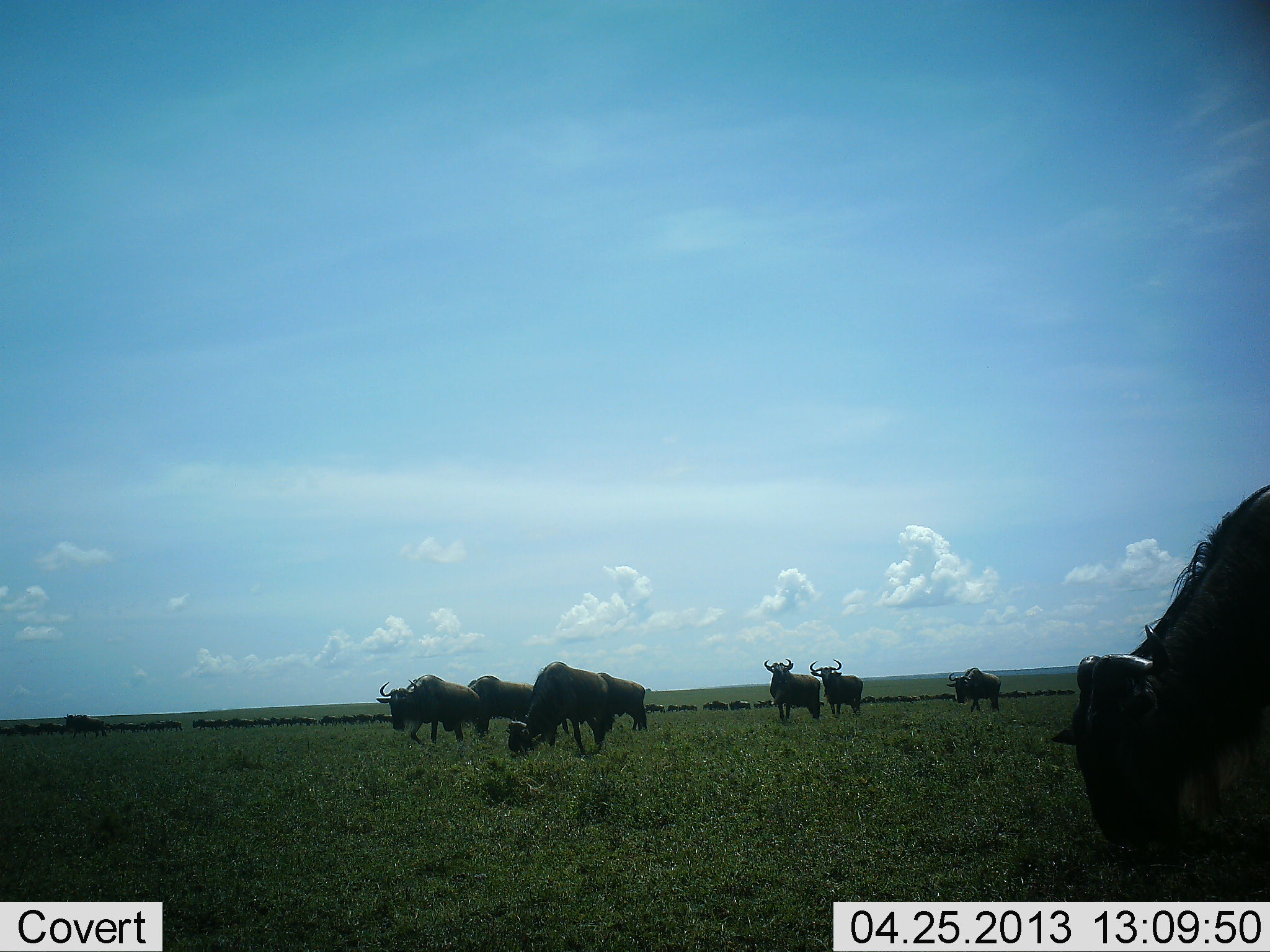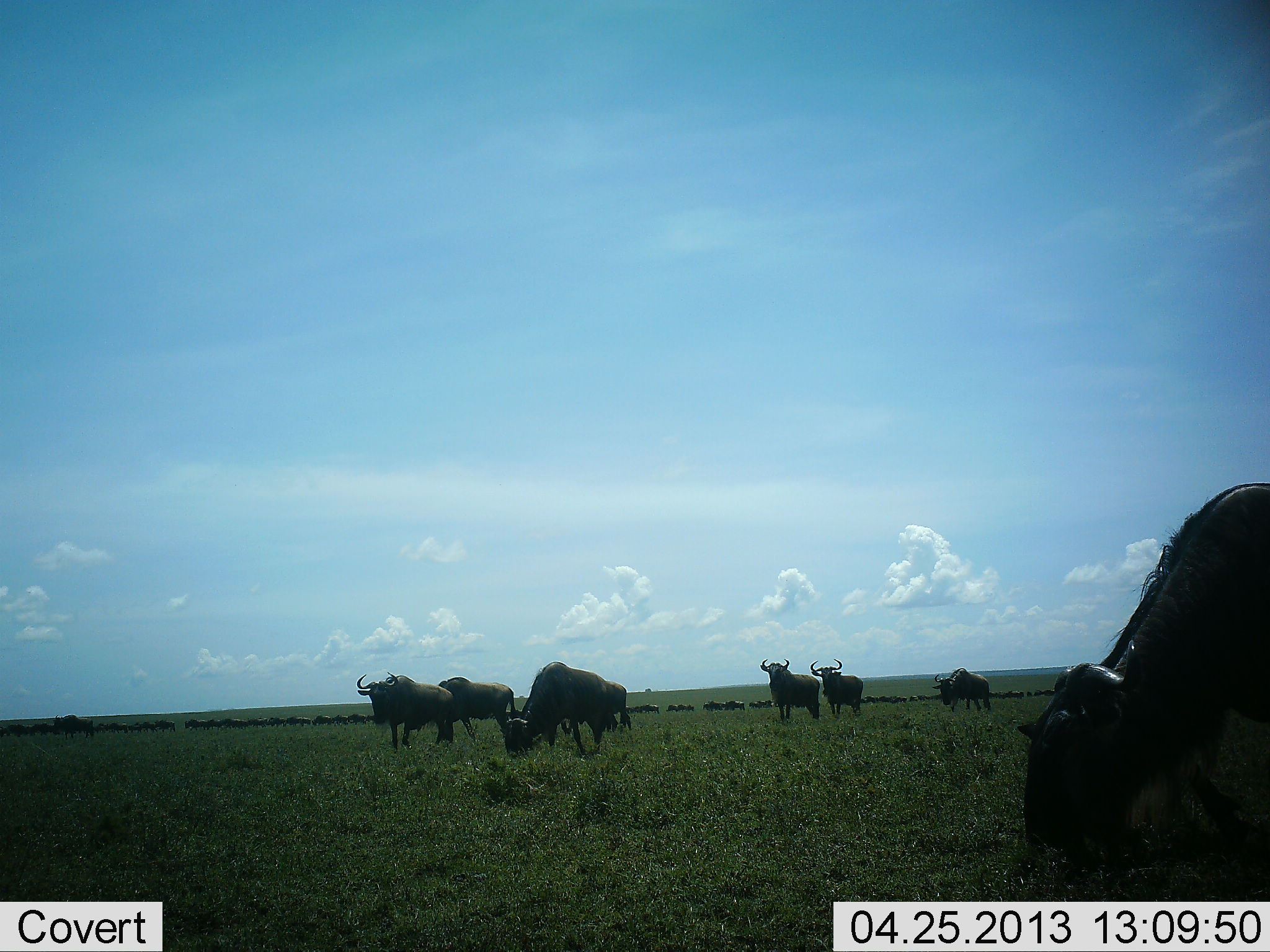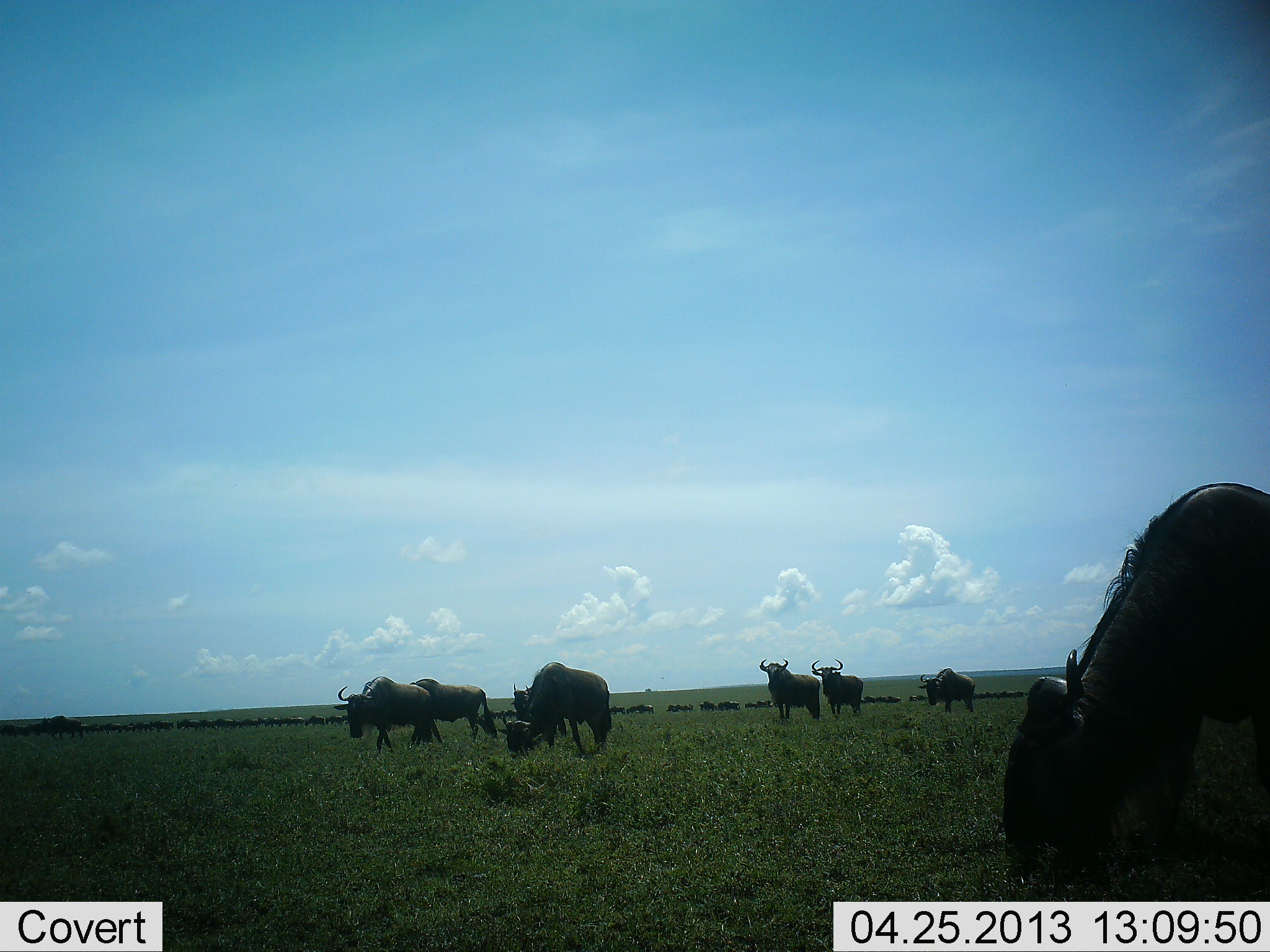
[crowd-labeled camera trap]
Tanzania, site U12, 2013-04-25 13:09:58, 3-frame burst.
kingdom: Animalia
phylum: Chordata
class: Mammalia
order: Artiodactyla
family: Bovidae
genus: Connochaetes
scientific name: Connochaetes taurinus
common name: blue wildebeest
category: wildebeest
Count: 51+.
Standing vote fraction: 71%.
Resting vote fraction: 0%.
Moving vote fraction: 81%.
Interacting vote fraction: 0%.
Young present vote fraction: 0%.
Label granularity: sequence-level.